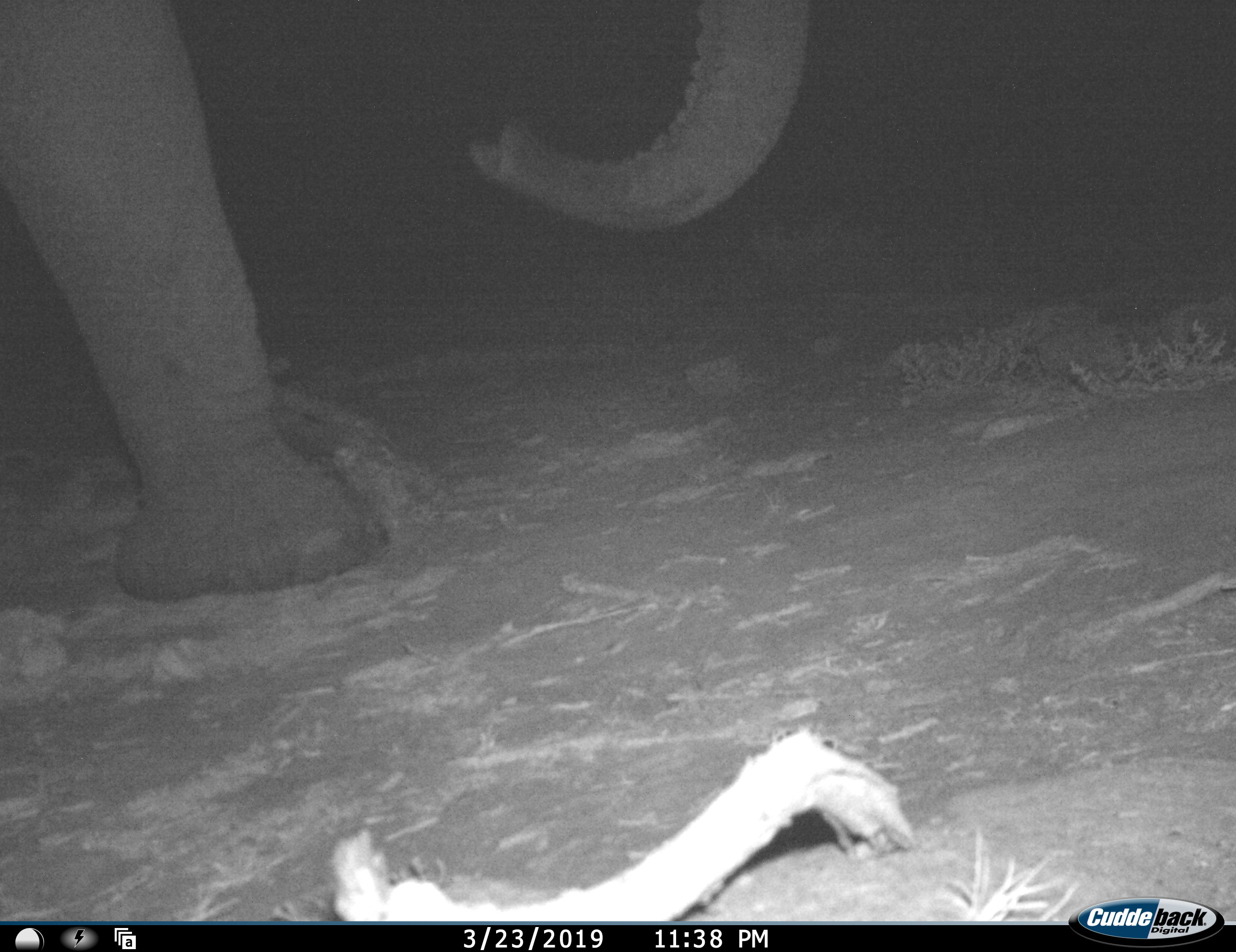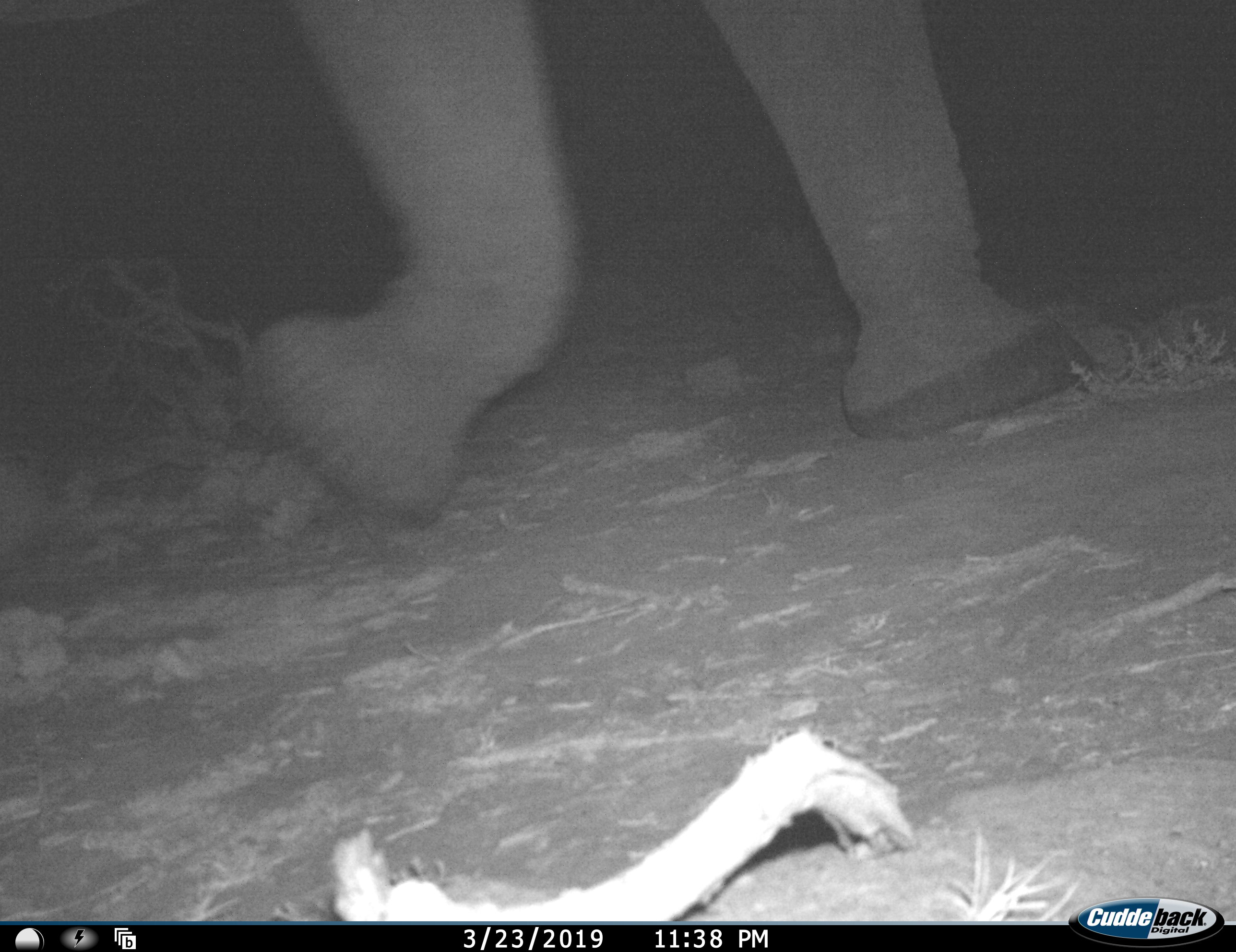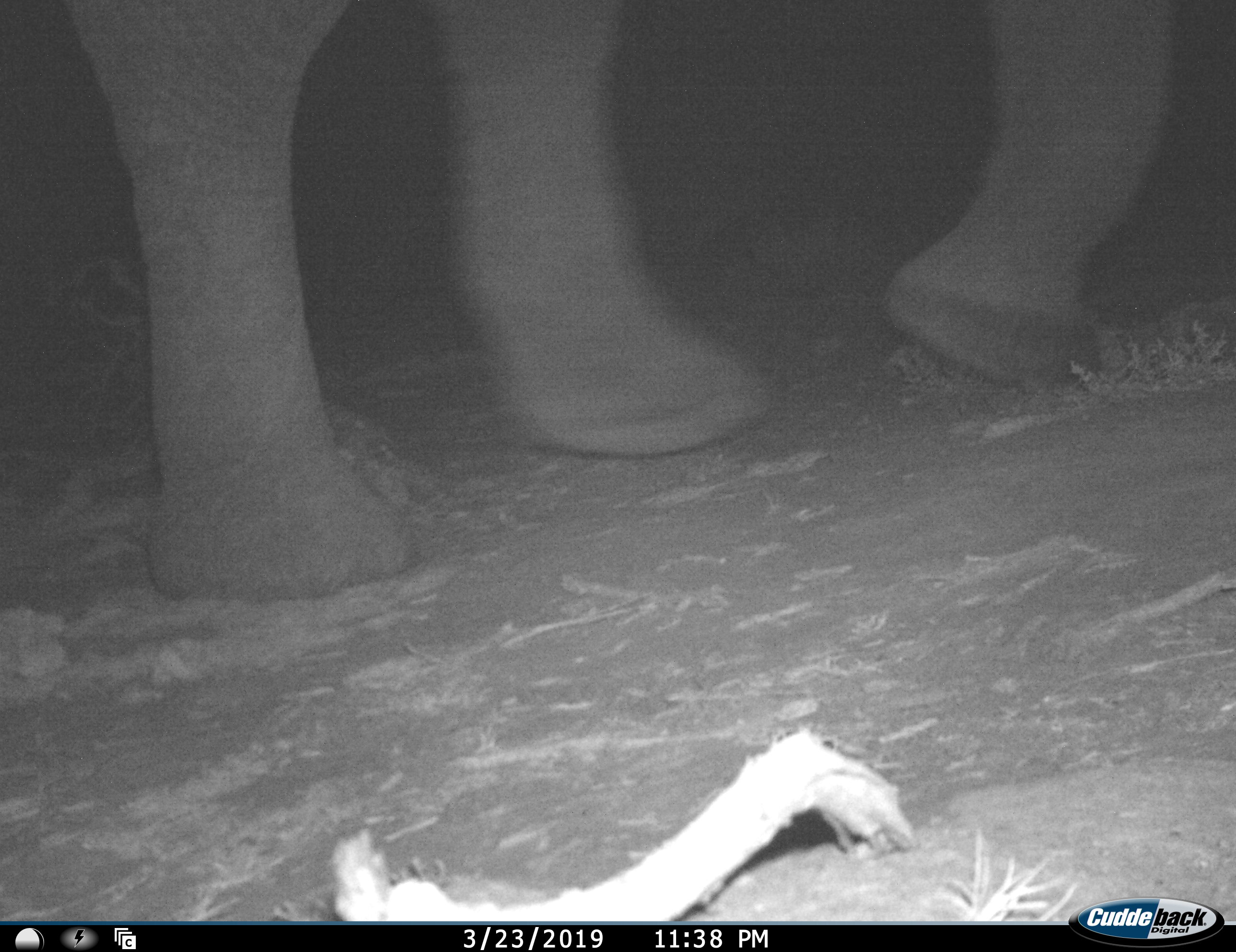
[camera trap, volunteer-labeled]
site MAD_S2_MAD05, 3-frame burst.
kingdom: Animalia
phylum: Chordata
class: Mammalia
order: Proboscidea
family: Elephantidae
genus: Loxodonta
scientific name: Loxodonta africana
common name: african bush elephant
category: elephant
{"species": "elephant (african bush elephant) (Loxodonta africana)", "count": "1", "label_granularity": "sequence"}